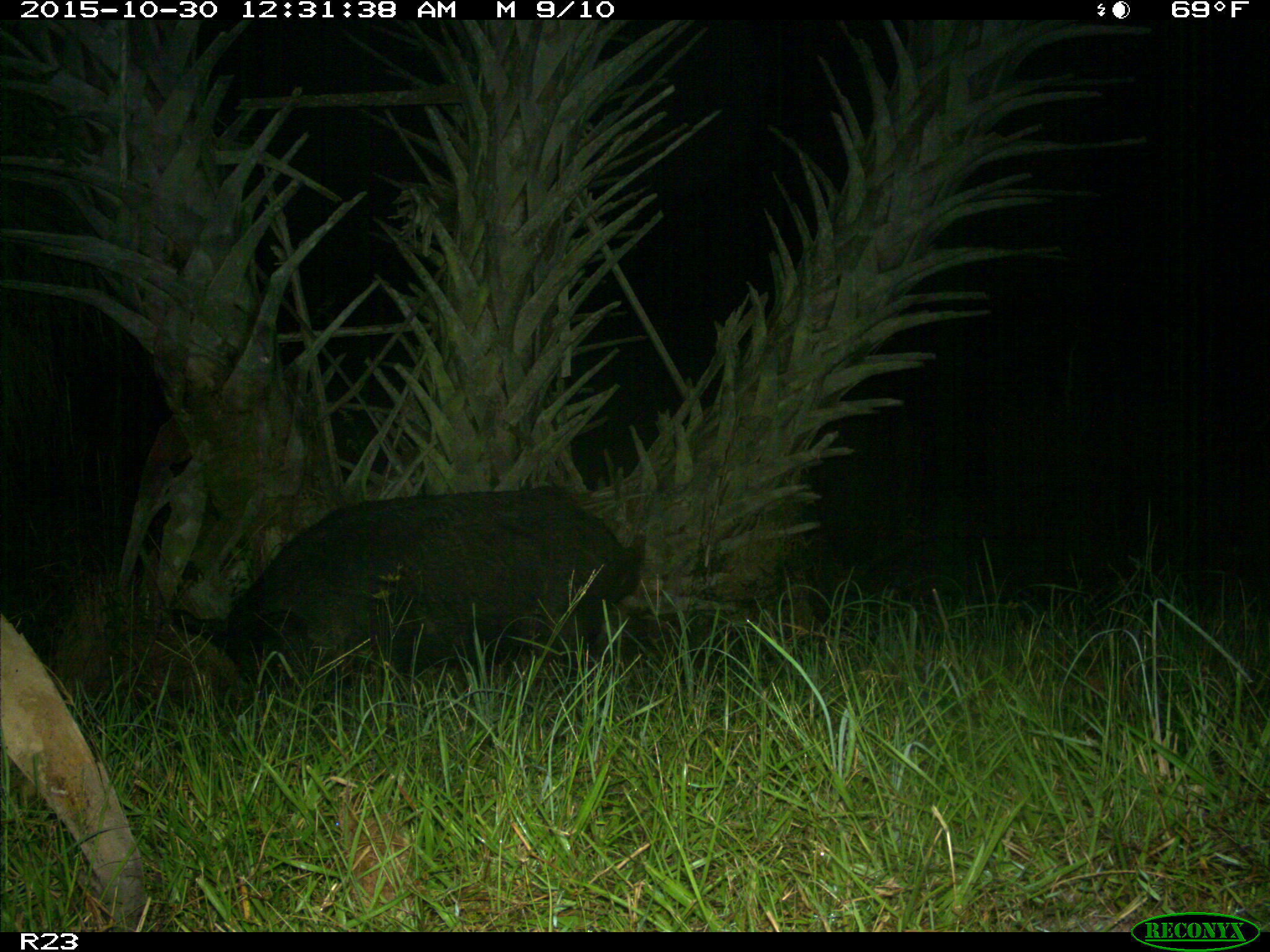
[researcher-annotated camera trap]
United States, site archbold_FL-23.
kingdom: Animalia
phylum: Chordata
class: Mammalia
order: Artiodactyla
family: Suidae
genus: Sus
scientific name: Sus scrofa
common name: wild boar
Sus scrofa (wild boar).